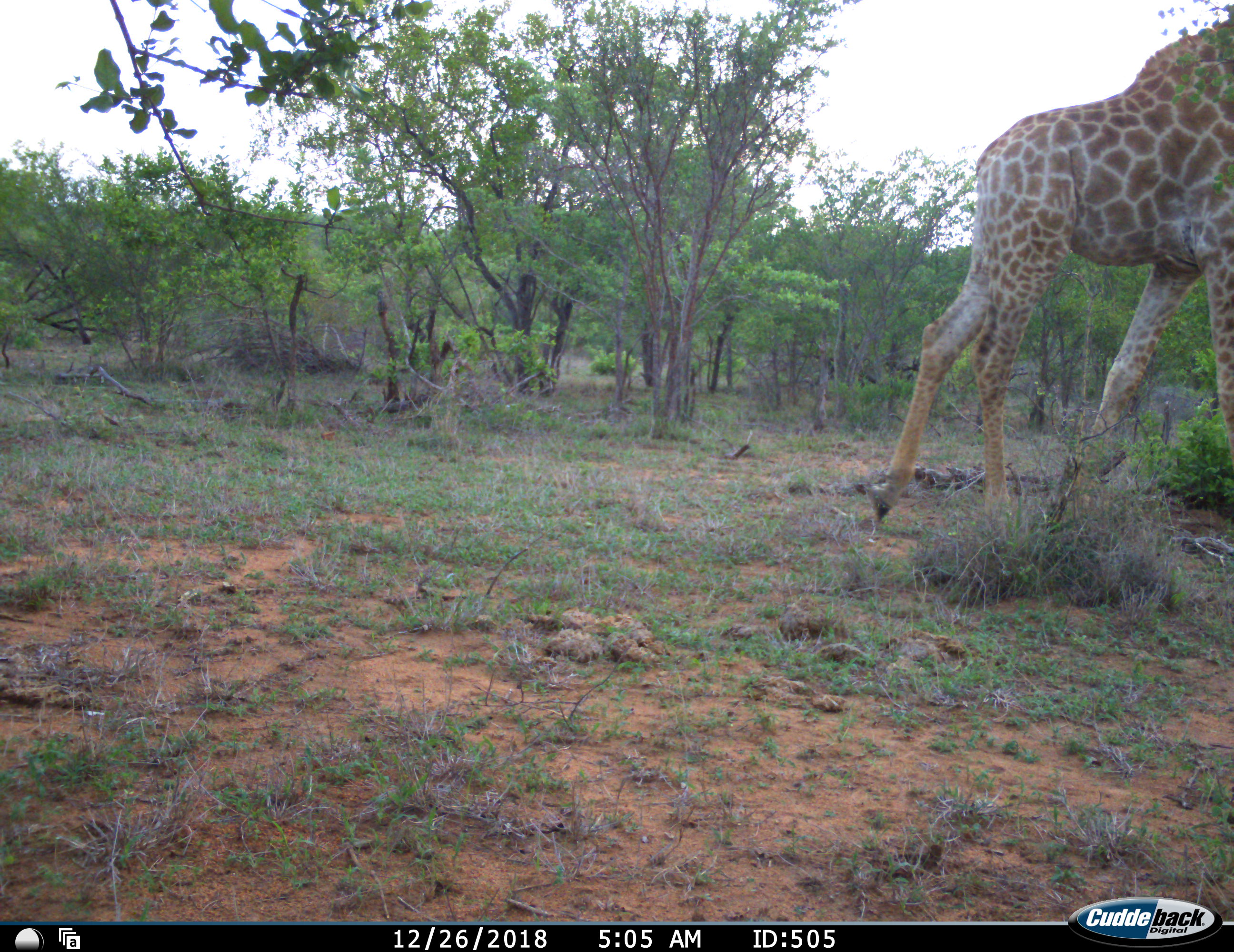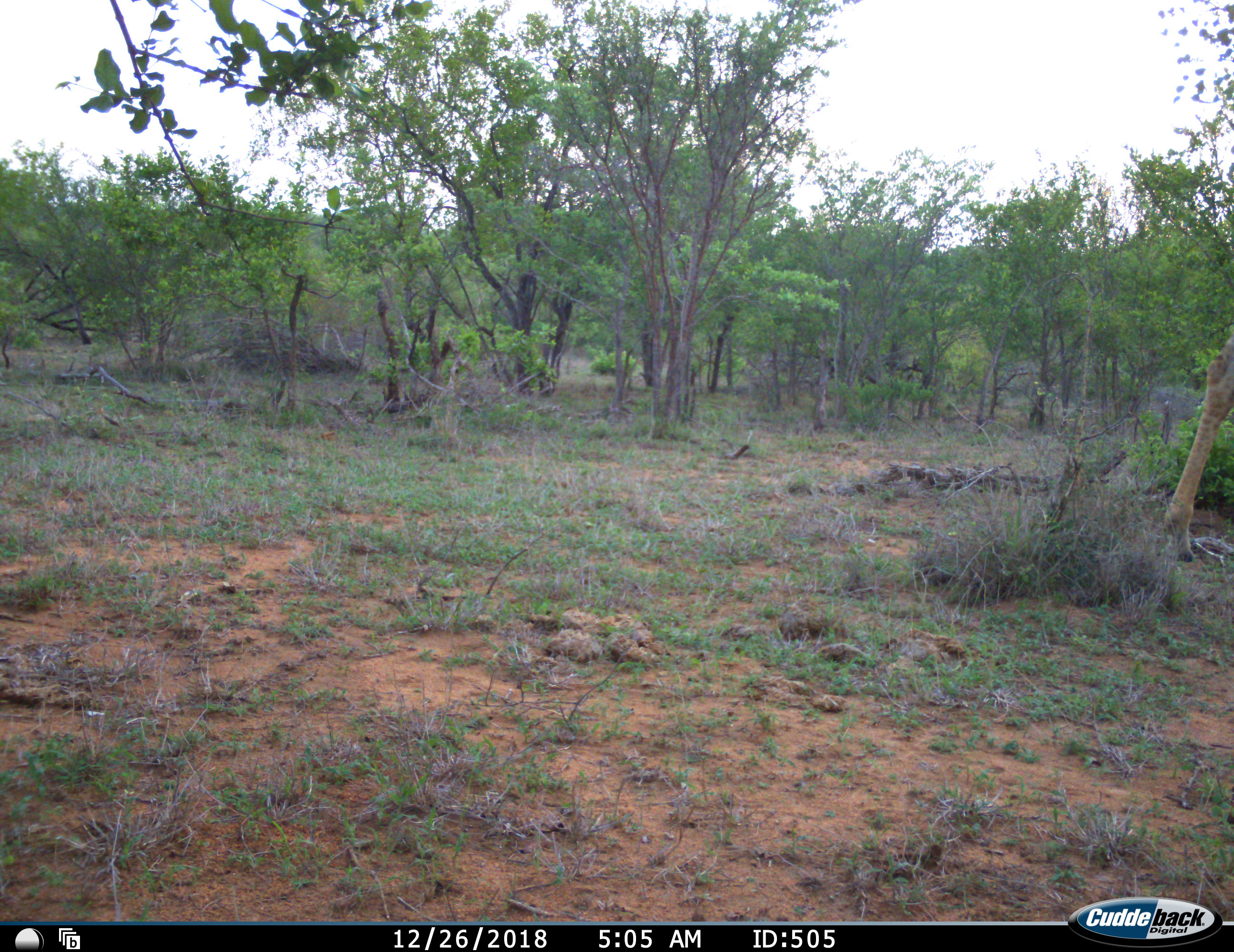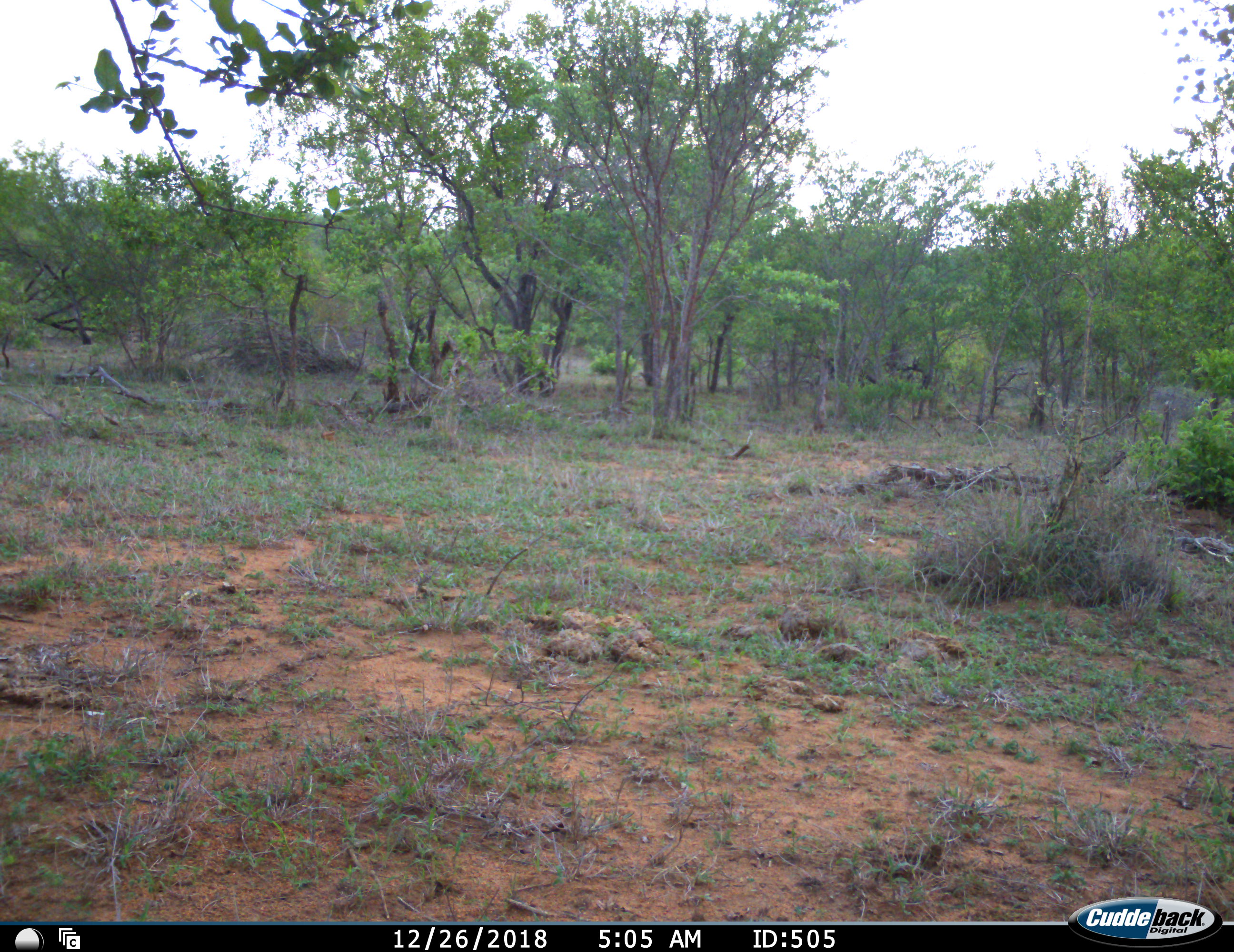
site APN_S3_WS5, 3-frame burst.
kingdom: Animalia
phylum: Chordata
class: Mammalia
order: Artiodactyla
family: Giraffidae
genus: Giraffa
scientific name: Giraffa camelopardalis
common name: giraffe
Giraffe (Giraffa camelopardalis), count 1. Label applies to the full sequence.